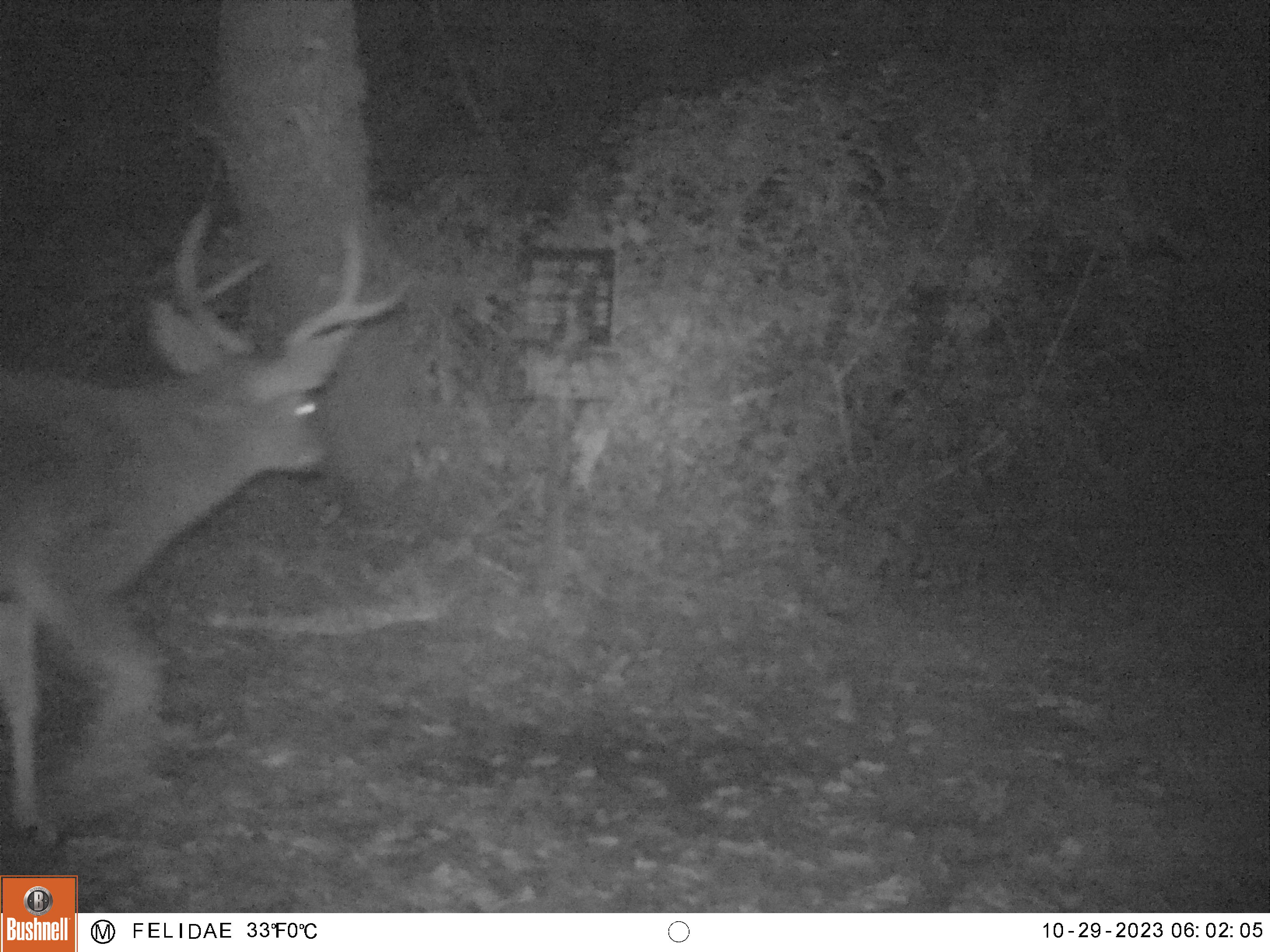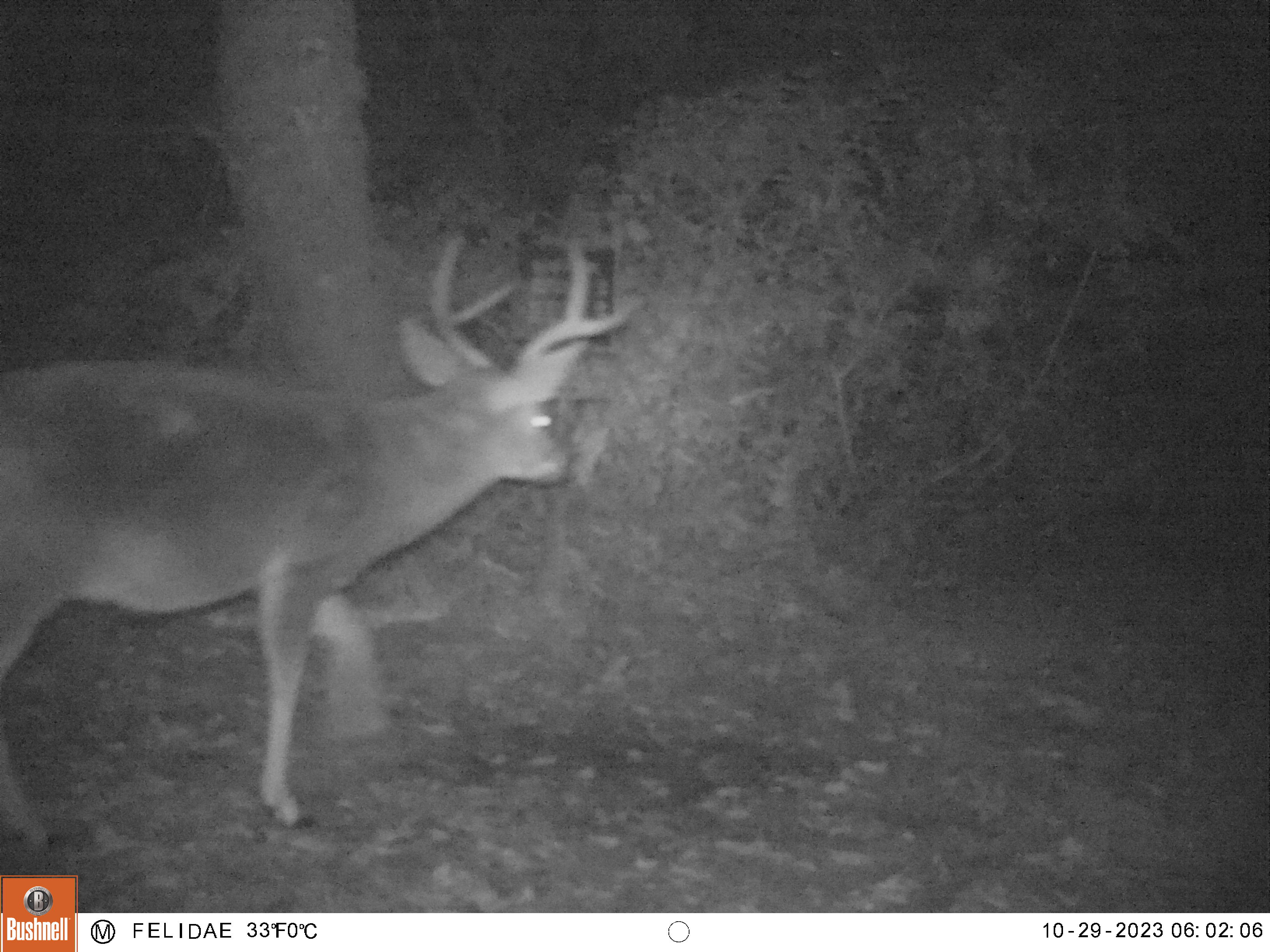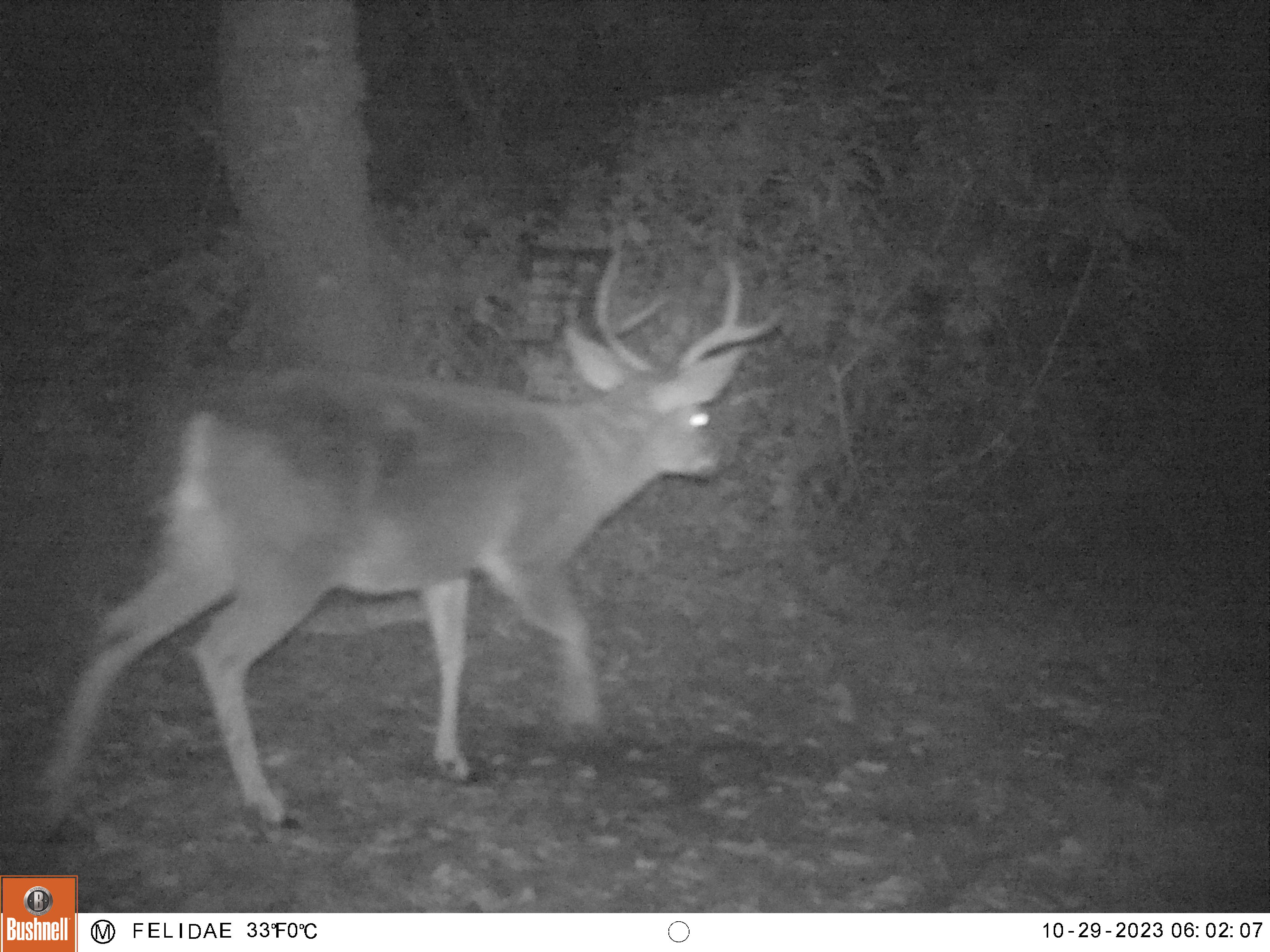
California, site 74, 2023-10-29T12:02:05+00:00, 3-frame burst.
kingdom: Animalia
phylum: Chordata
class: Mammalia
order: Artiodactyla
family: Cervidae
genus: Odocoileus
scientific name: Odocoileus hemionus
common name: mule deer